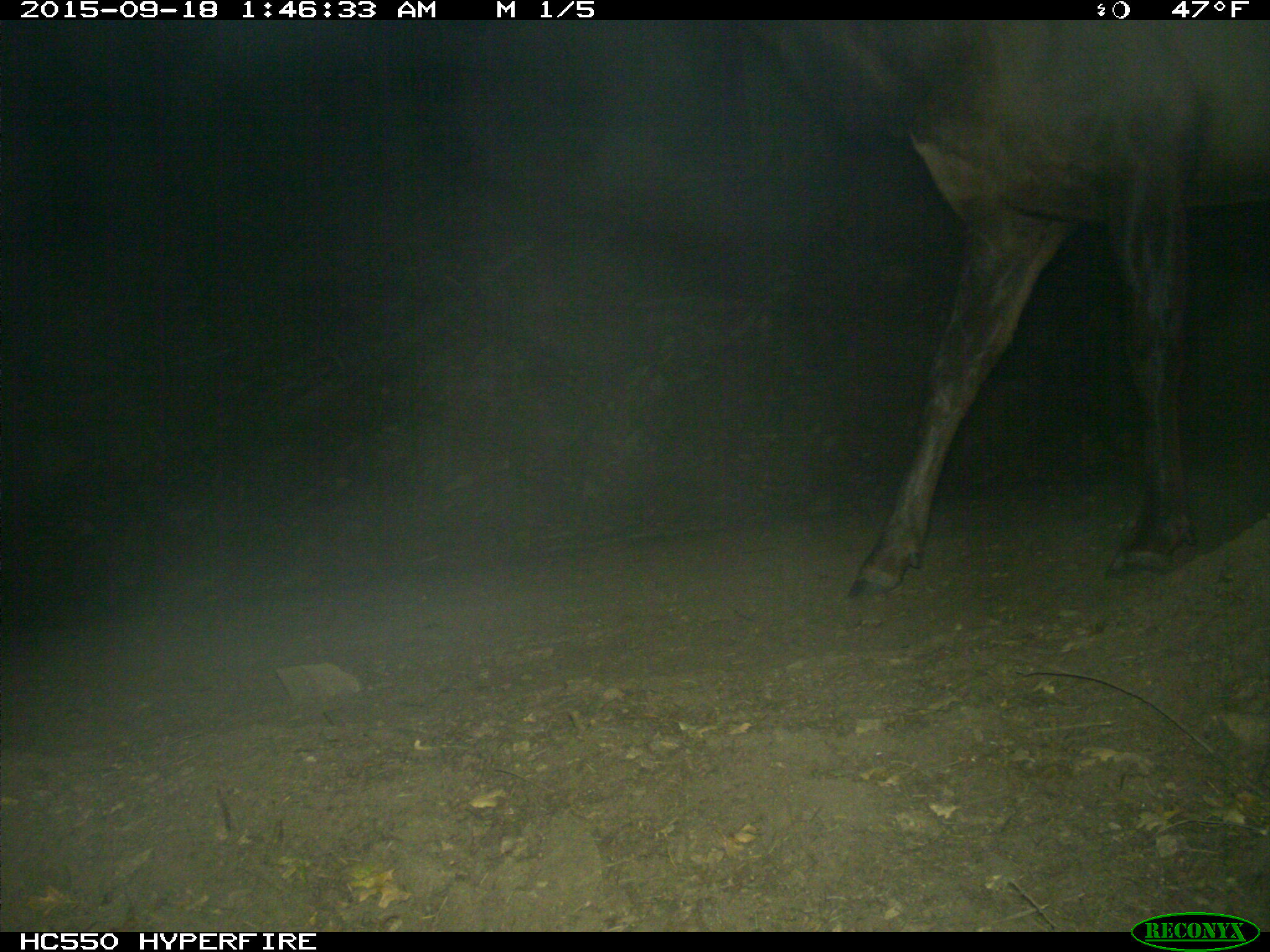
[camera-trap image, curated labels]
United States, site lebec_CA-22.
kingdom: Animalia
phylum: Chordata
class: Mammalia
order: Artiodactyla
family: Cervidae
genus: Cervus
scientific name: Cervus canadensis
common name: elk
Cervus canadensis (elk).